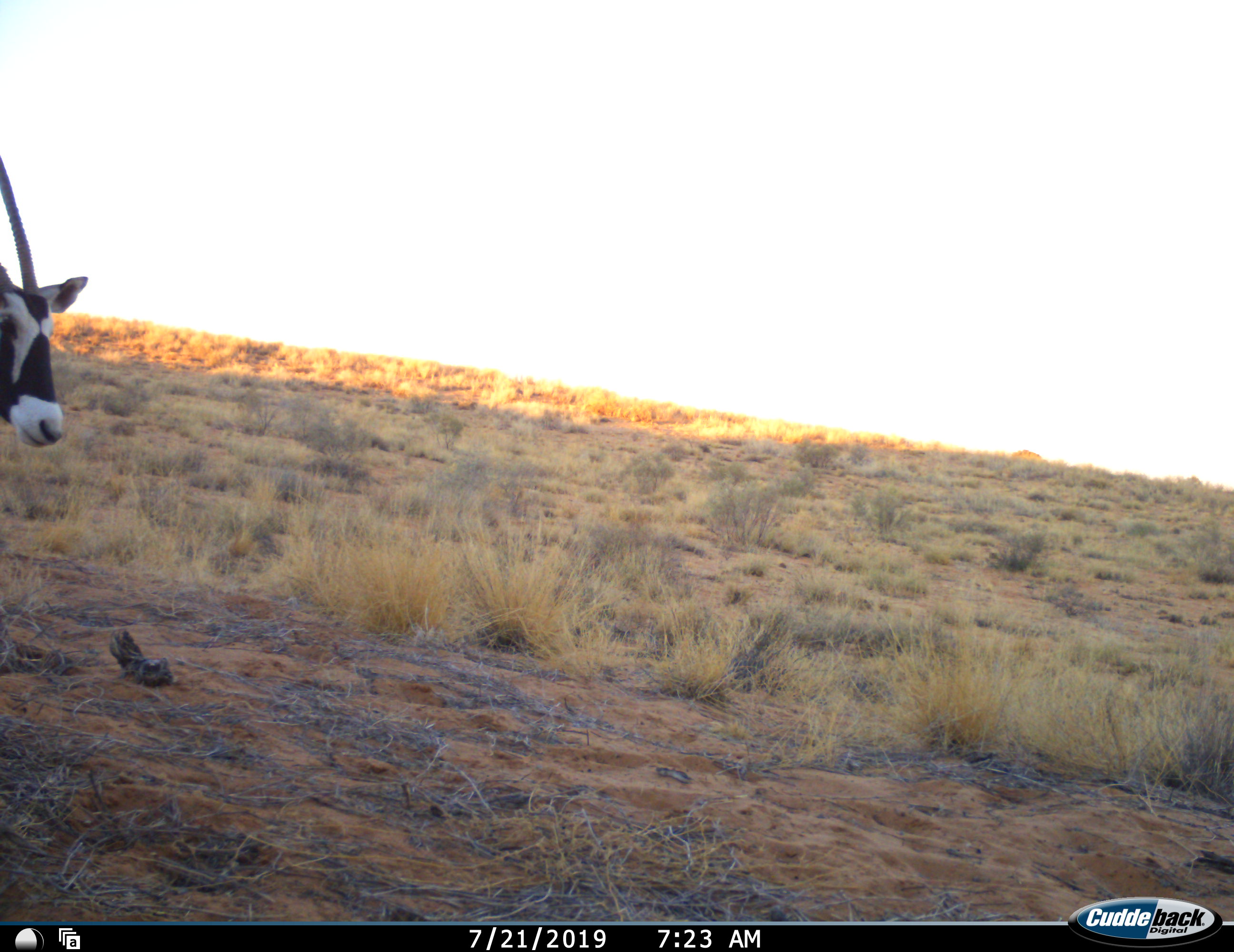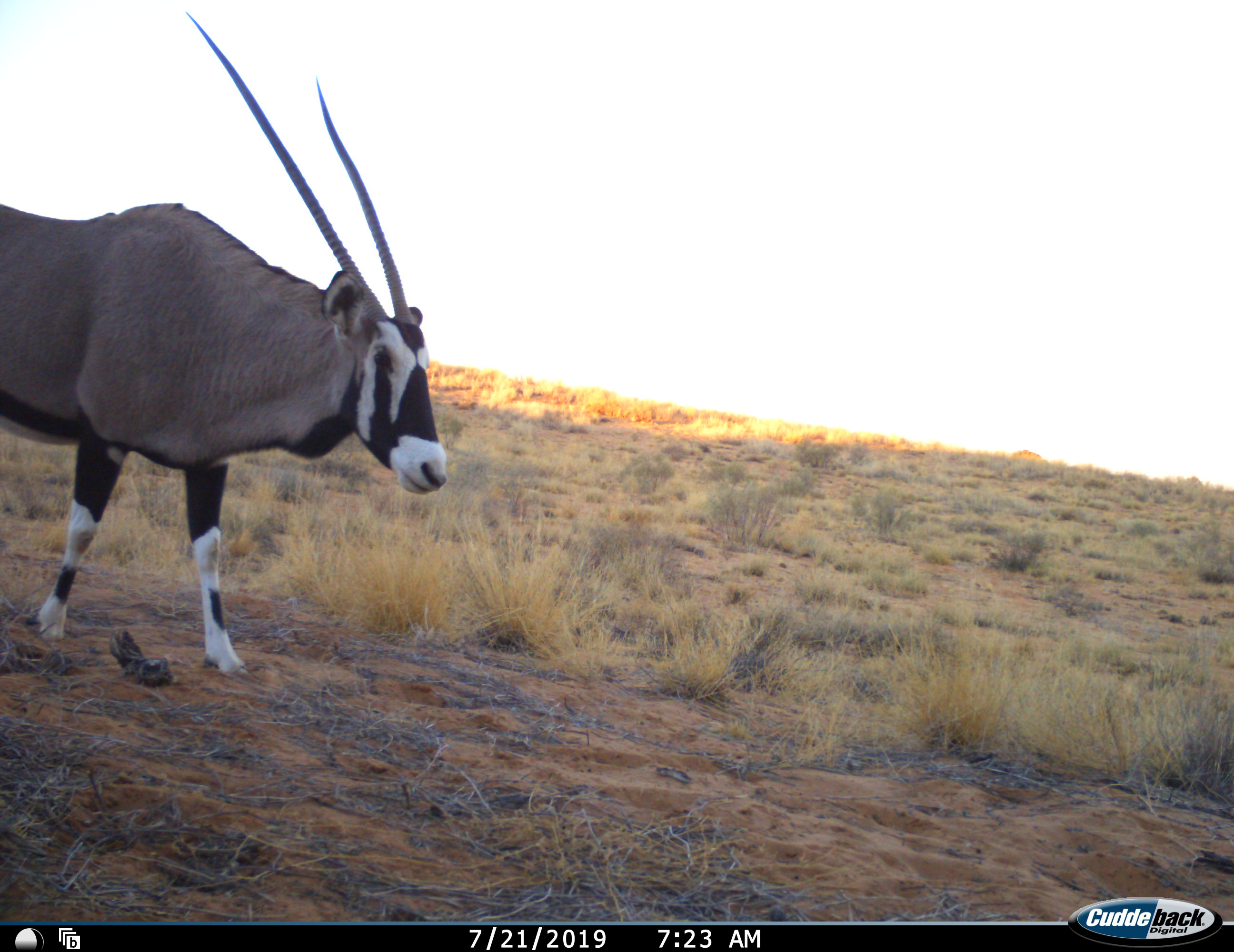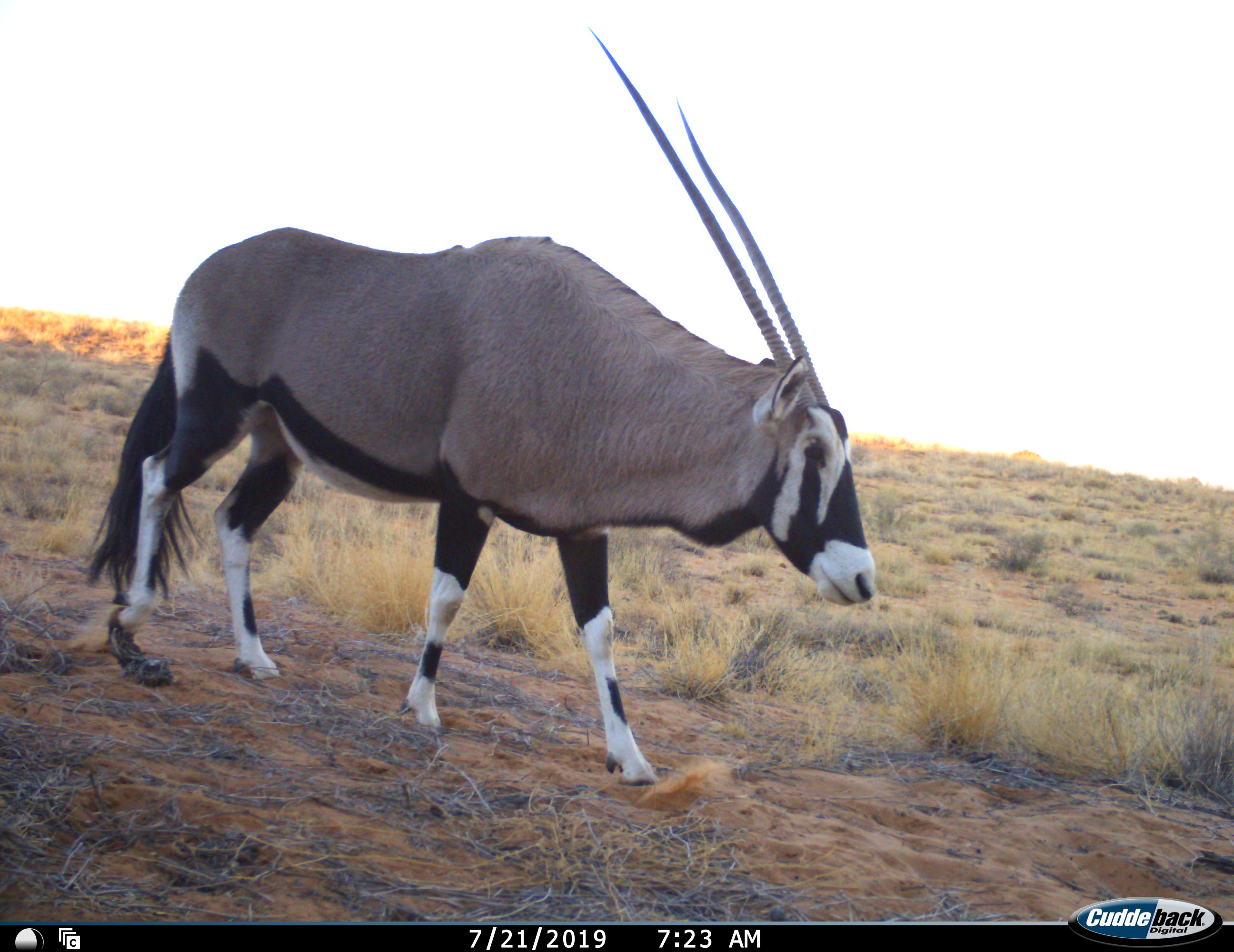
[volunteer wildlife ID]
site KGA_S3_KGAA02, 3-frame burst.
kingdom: Animalia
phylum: Chordata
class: Mammalia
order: Artiodactyla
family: Bovidae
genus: Oryx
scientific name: Oryx gazella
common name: gemsbok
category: oryx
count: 1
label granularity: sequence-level